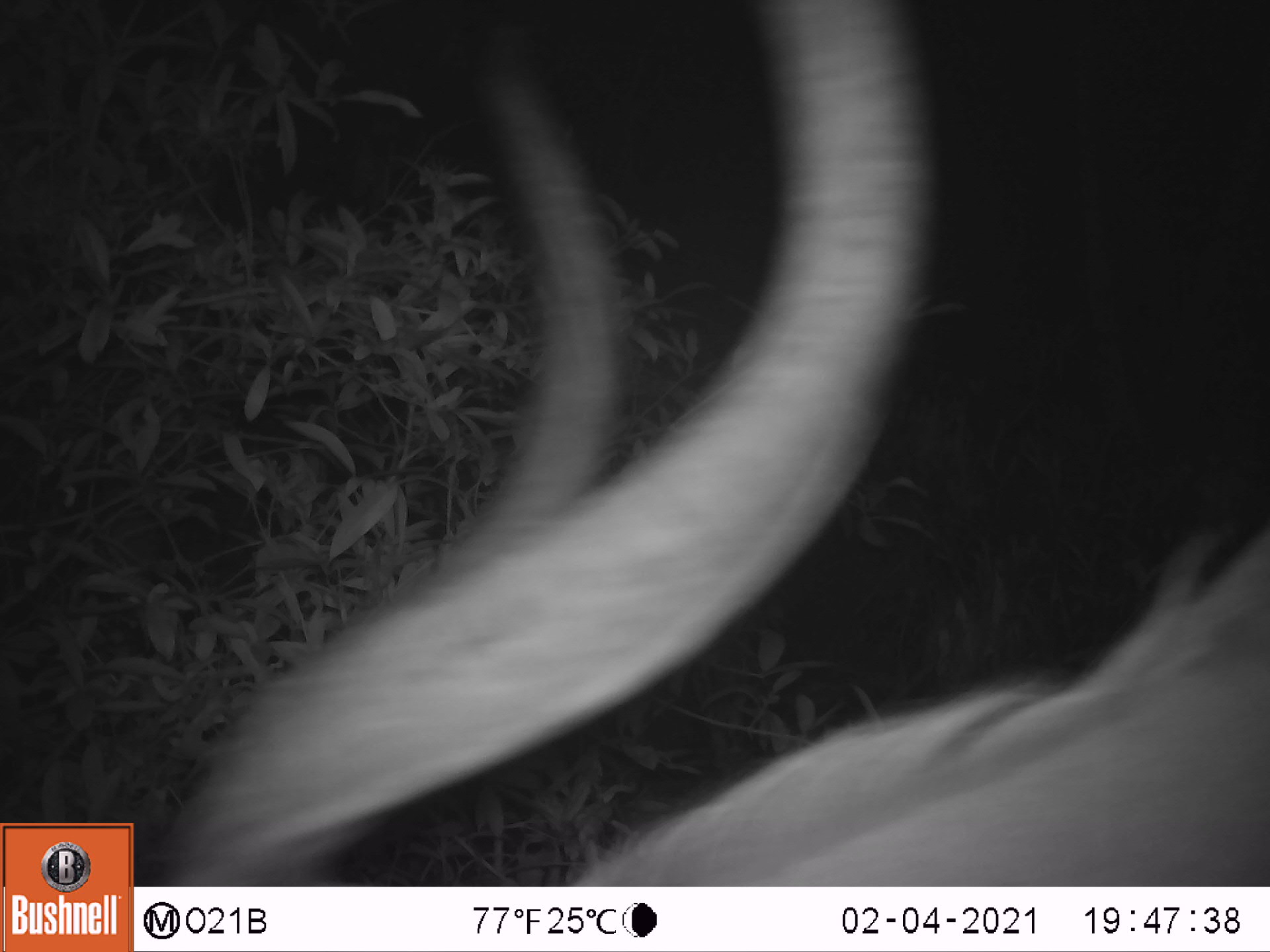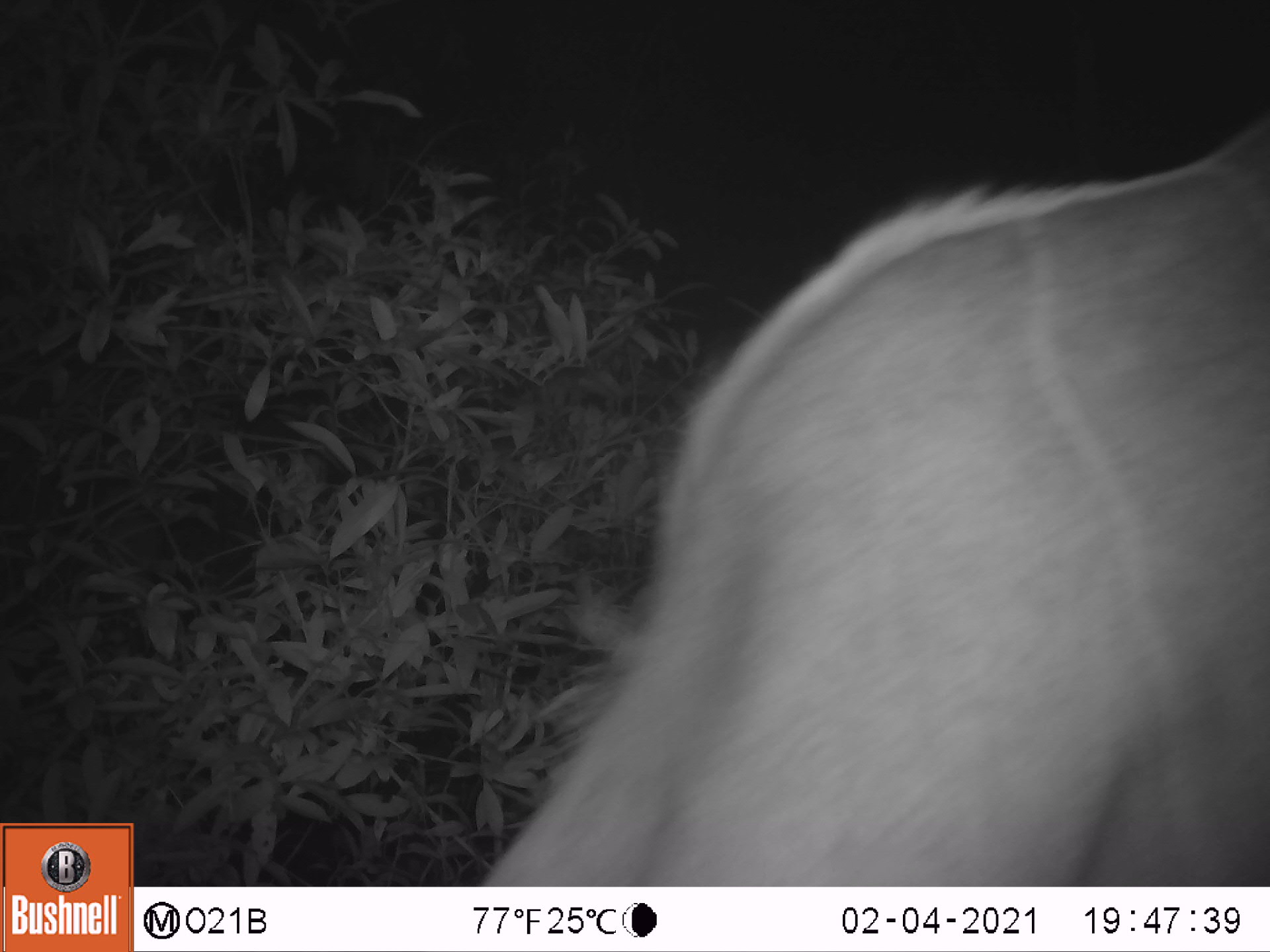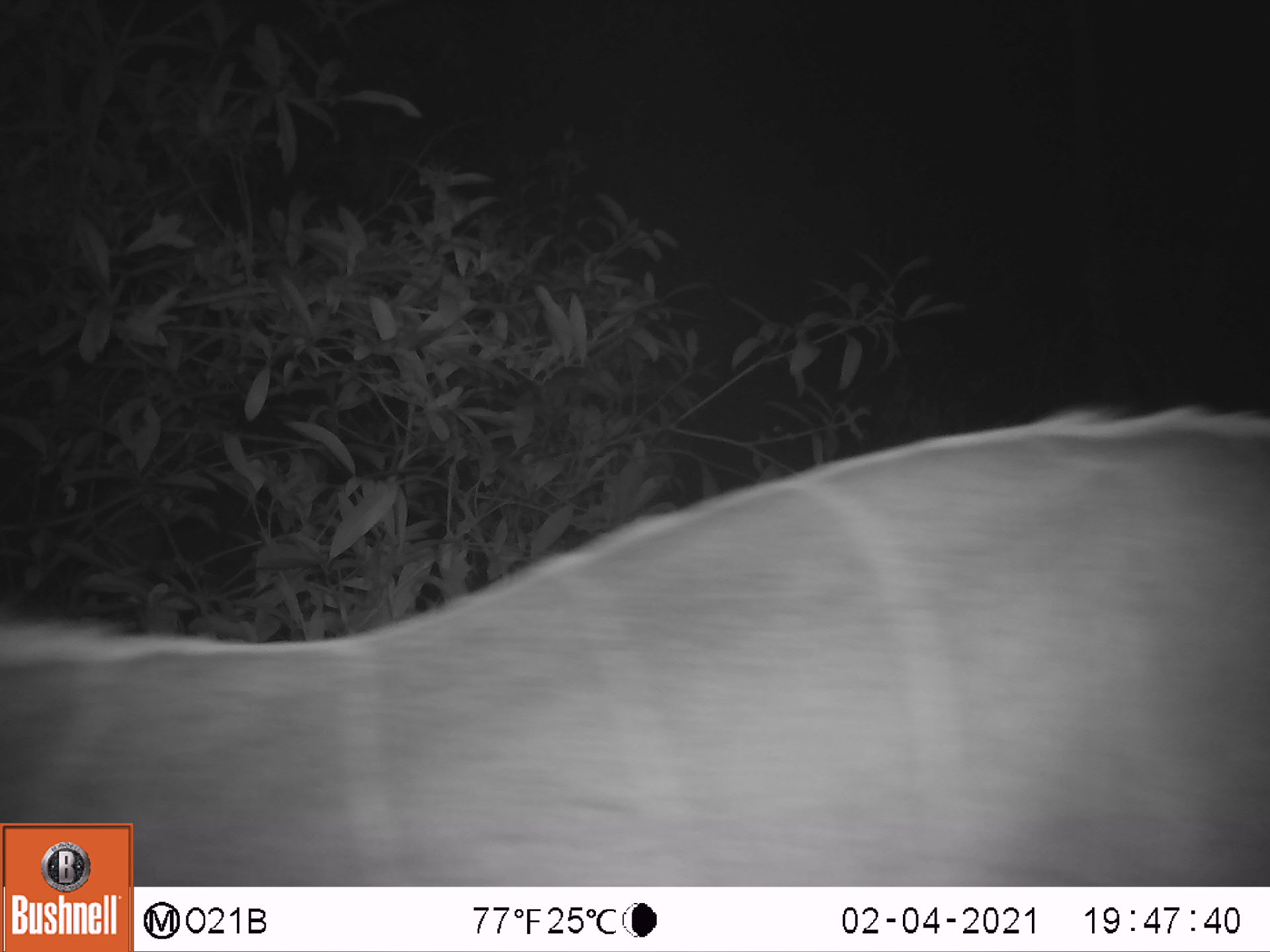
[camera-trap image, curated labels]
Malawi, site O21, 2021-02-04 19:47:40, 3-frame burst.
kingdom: Animalia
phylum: Chordata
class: Mammalia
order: Artiodactyla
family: Bovidae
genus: Tragelaphus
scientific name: Tragelaphus strepsiceros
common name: greater kudu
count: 1